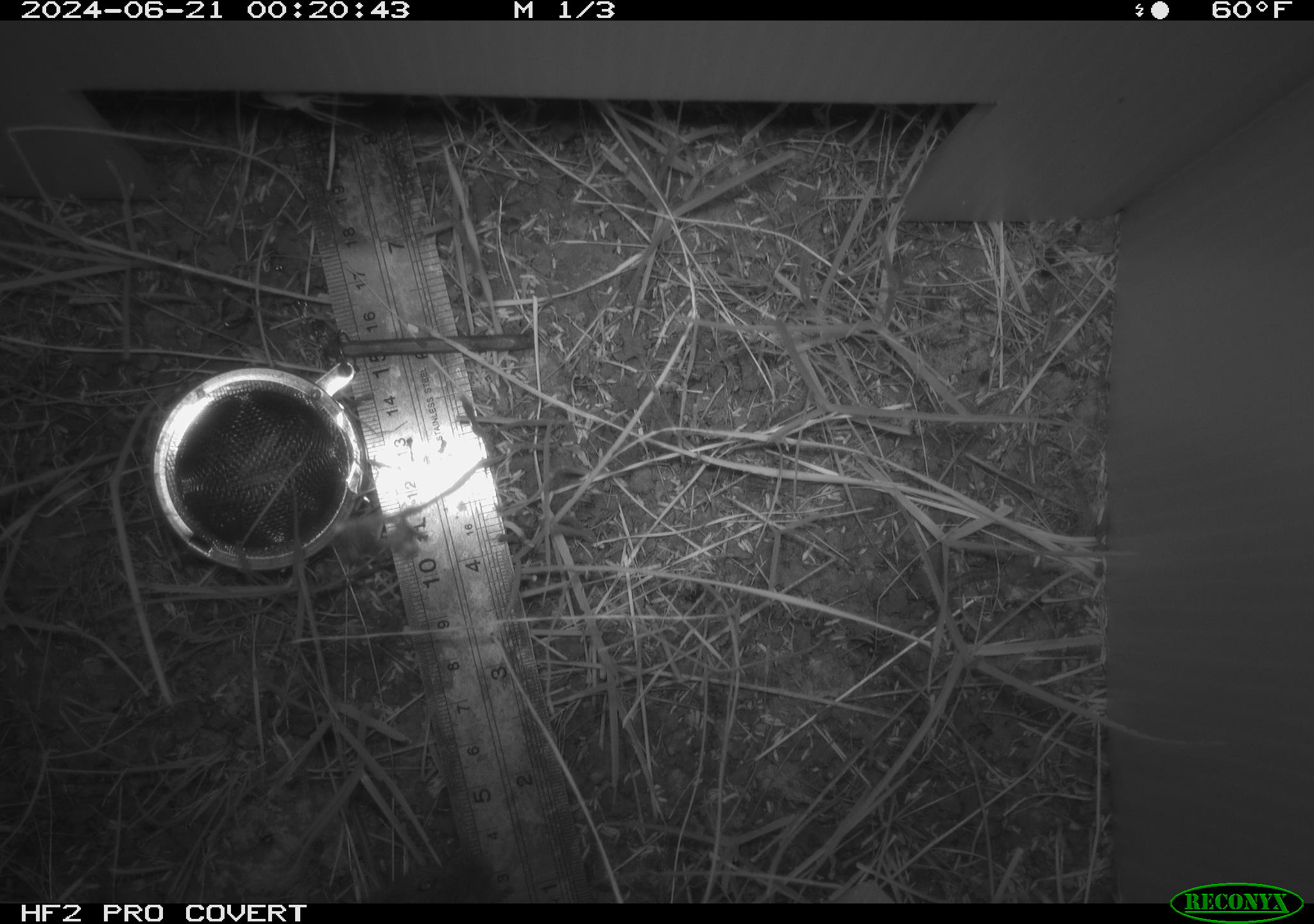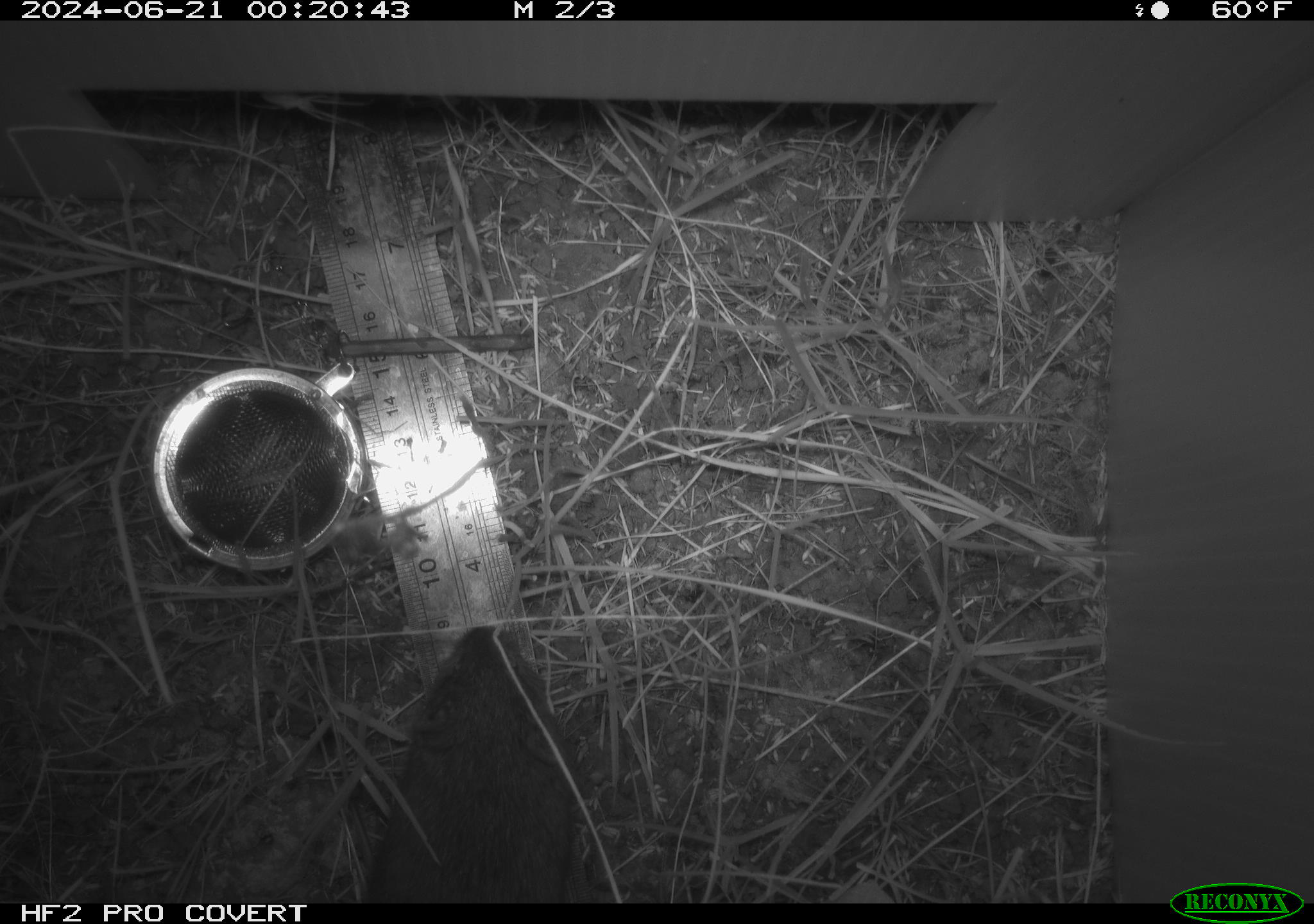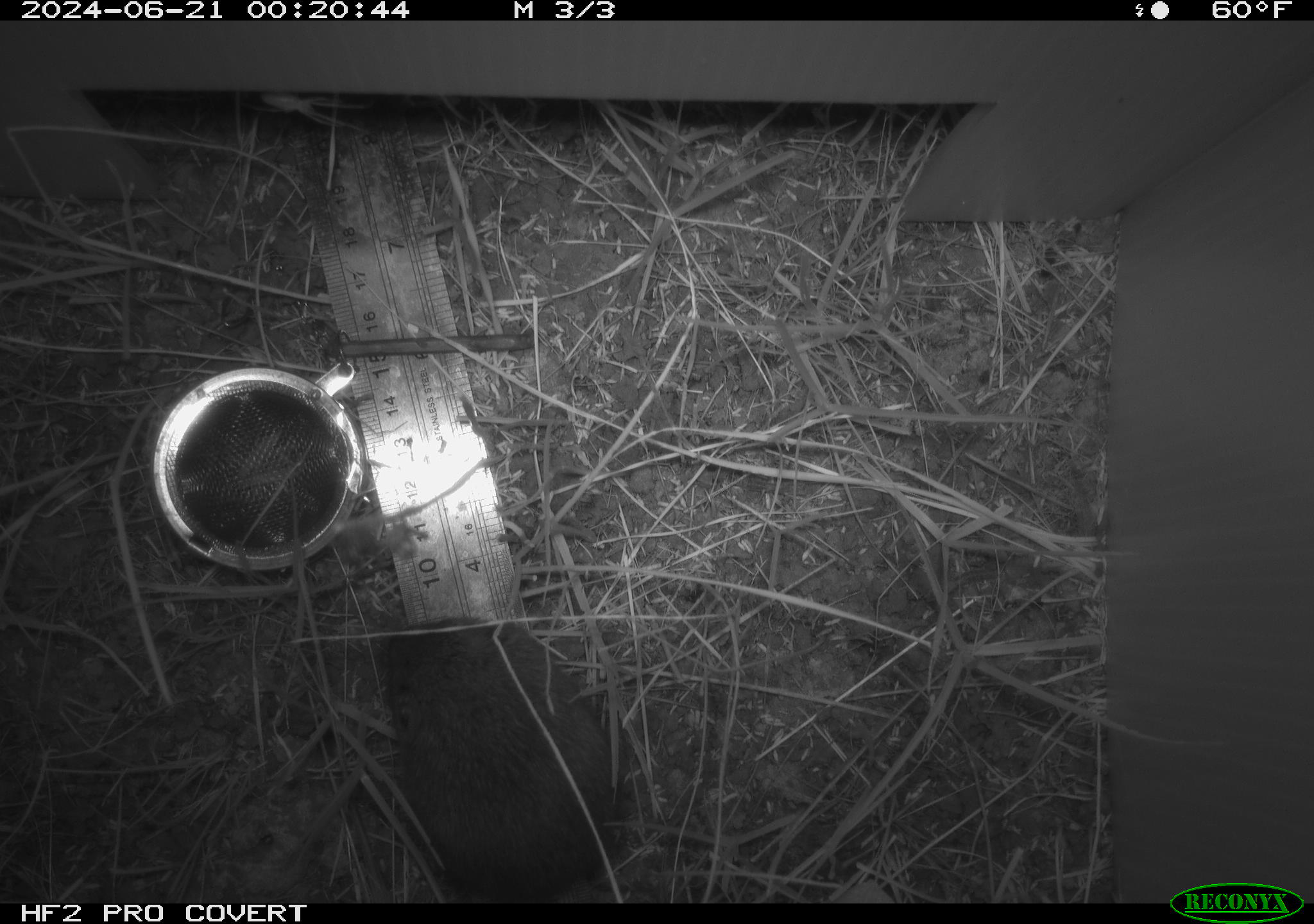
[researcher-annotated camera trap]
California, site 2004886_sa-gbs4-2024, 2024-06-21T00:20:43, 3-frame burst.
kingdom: Animalia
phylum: Chordata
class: Mammalia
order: Rodentia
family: Cricetidae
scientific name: Arvicolinae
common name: voles, lemmings, and muskrats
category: arvicolinae subfamily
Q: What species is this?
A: Arvicolinae subfamily (voles, lemmings, and muskrats) (Arvicolinae).